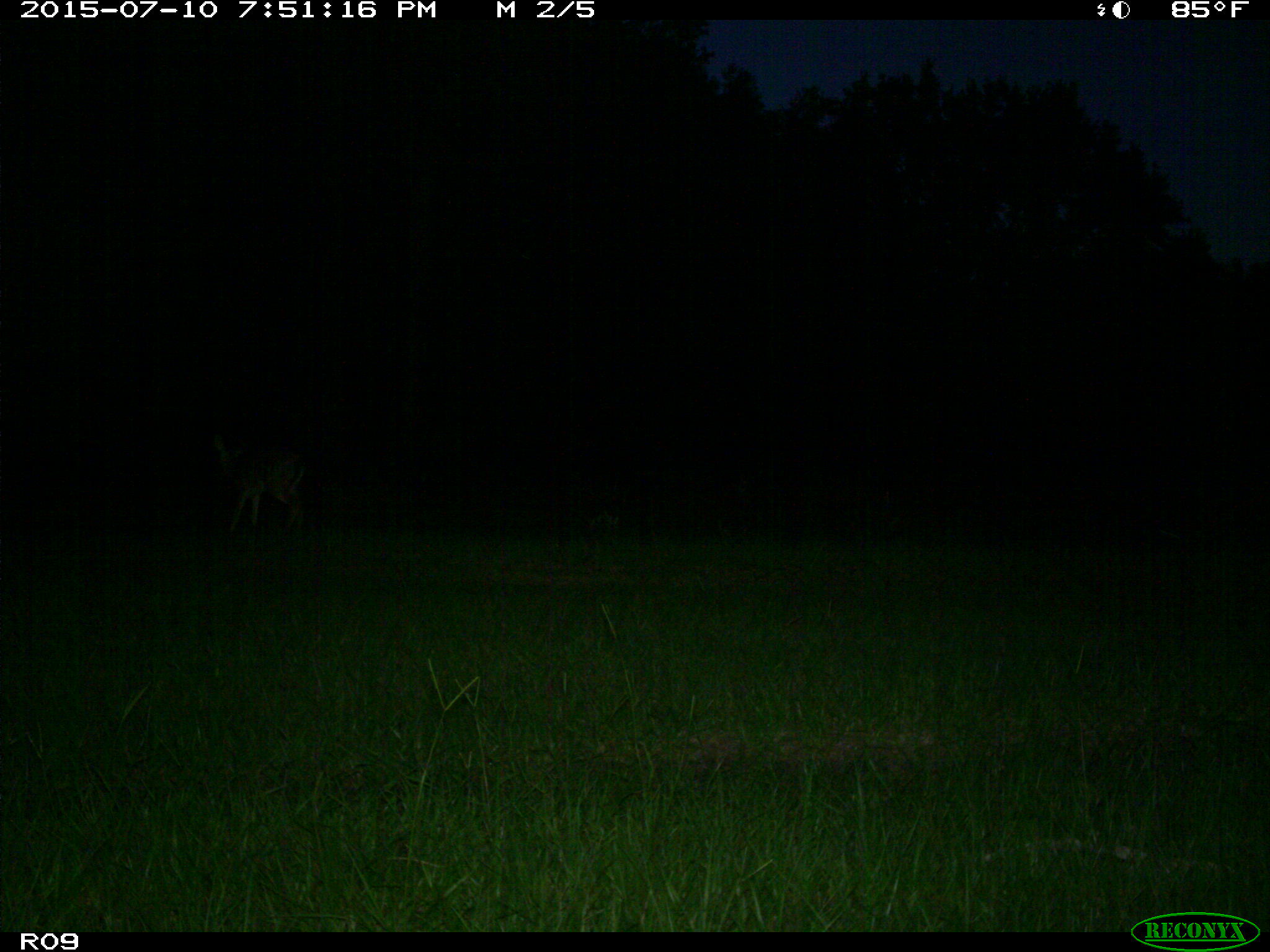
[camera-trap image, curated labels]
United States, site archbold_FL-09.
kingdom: Animalia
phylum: Chordata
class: Mammalia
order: Artiodactyla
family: Cervidae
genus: Odocoileus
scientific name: Odocoileus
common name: deer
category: unidentified deer